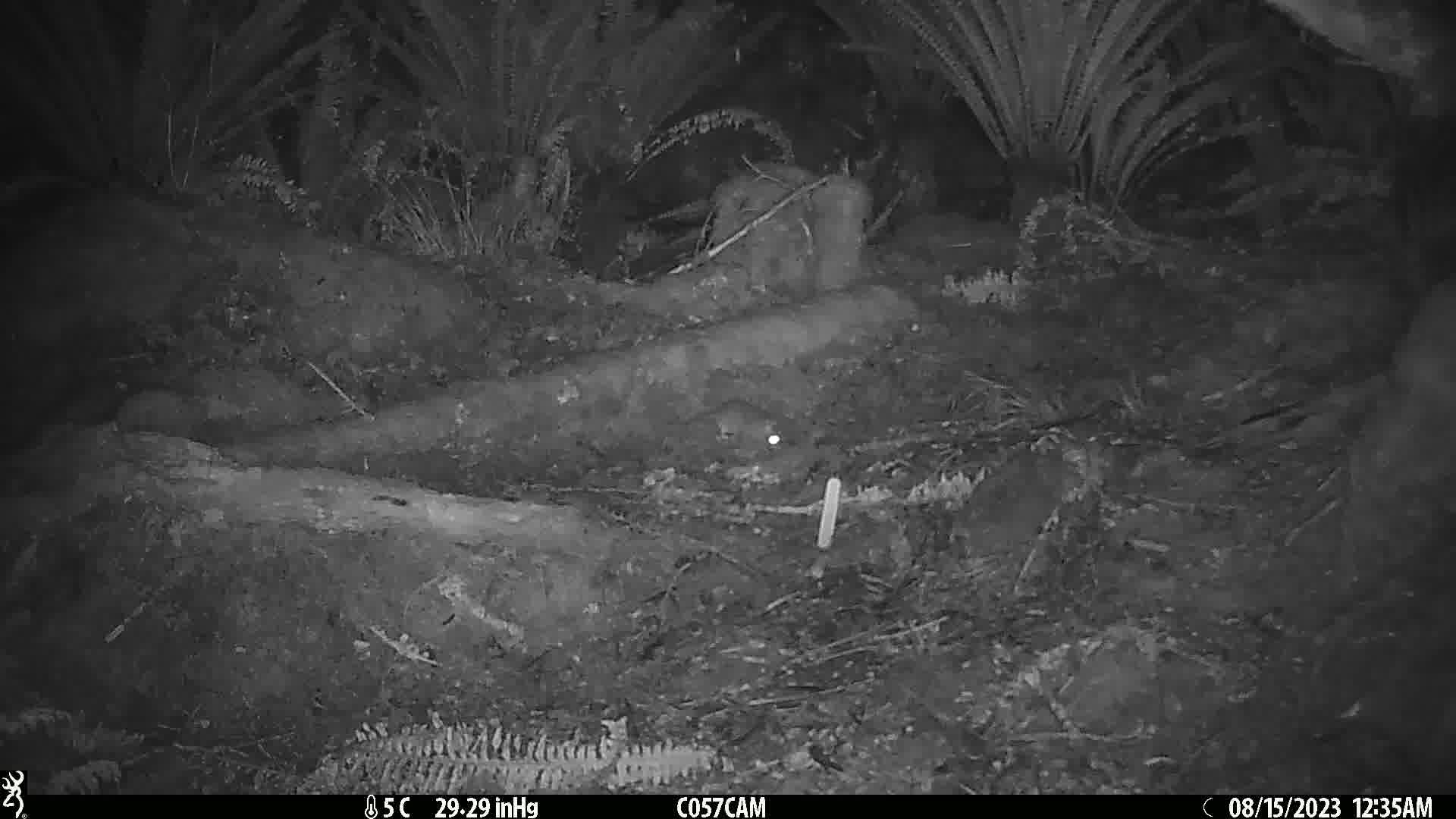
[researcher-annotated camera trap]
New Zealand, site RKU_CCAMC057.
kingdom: Animalia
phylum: Chordata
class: Mammalia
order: Rodentia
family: Muridae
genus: Rattus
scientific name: Rattus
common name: rat